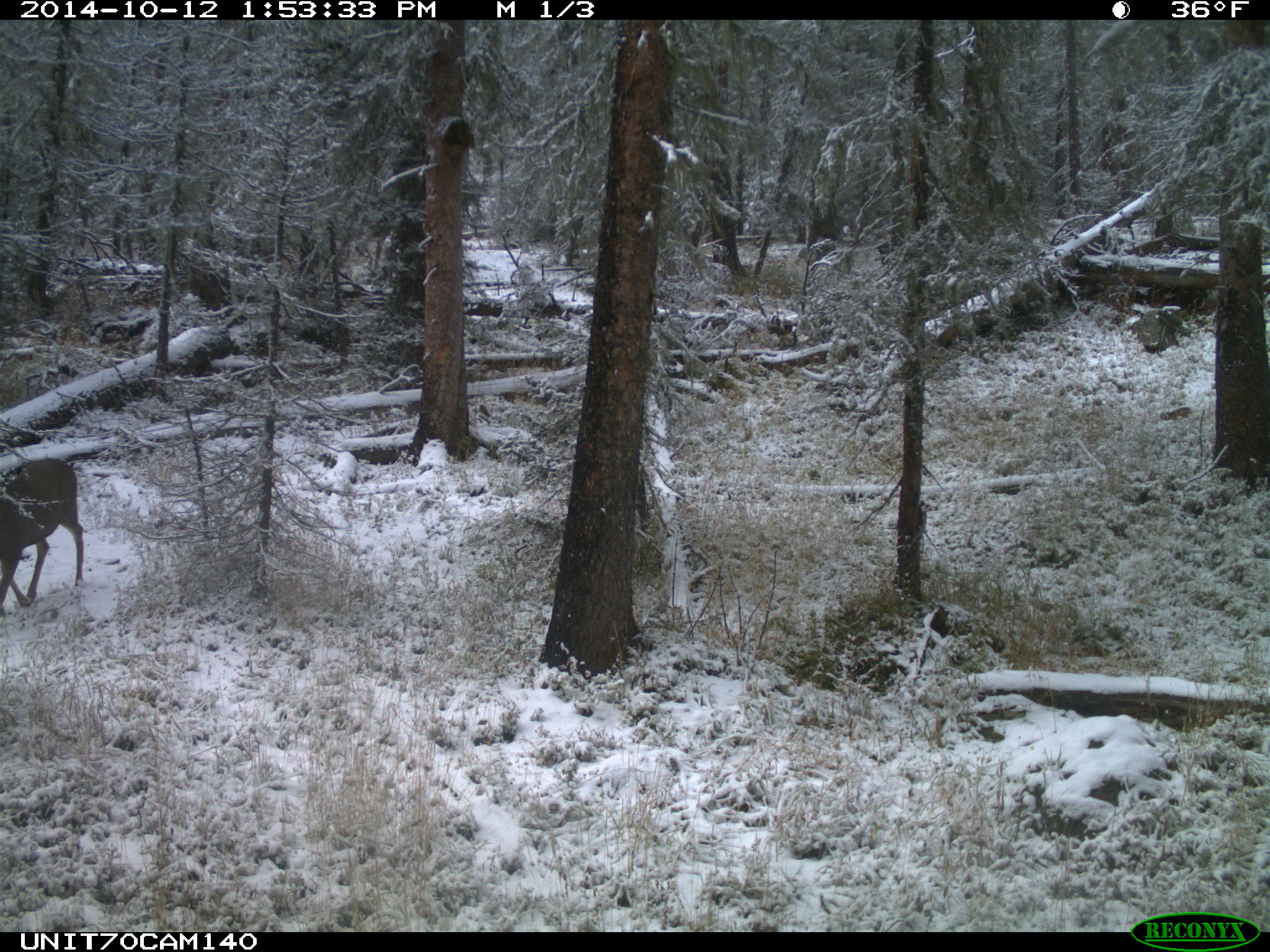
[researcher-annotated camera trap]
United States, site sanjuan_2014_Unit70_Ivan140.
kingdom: Animalia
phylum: Chordata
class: Mammalia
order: Artiodactyla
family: Cervidae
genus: Odocoileus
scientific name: Odocoileus hemionus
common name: mule deer